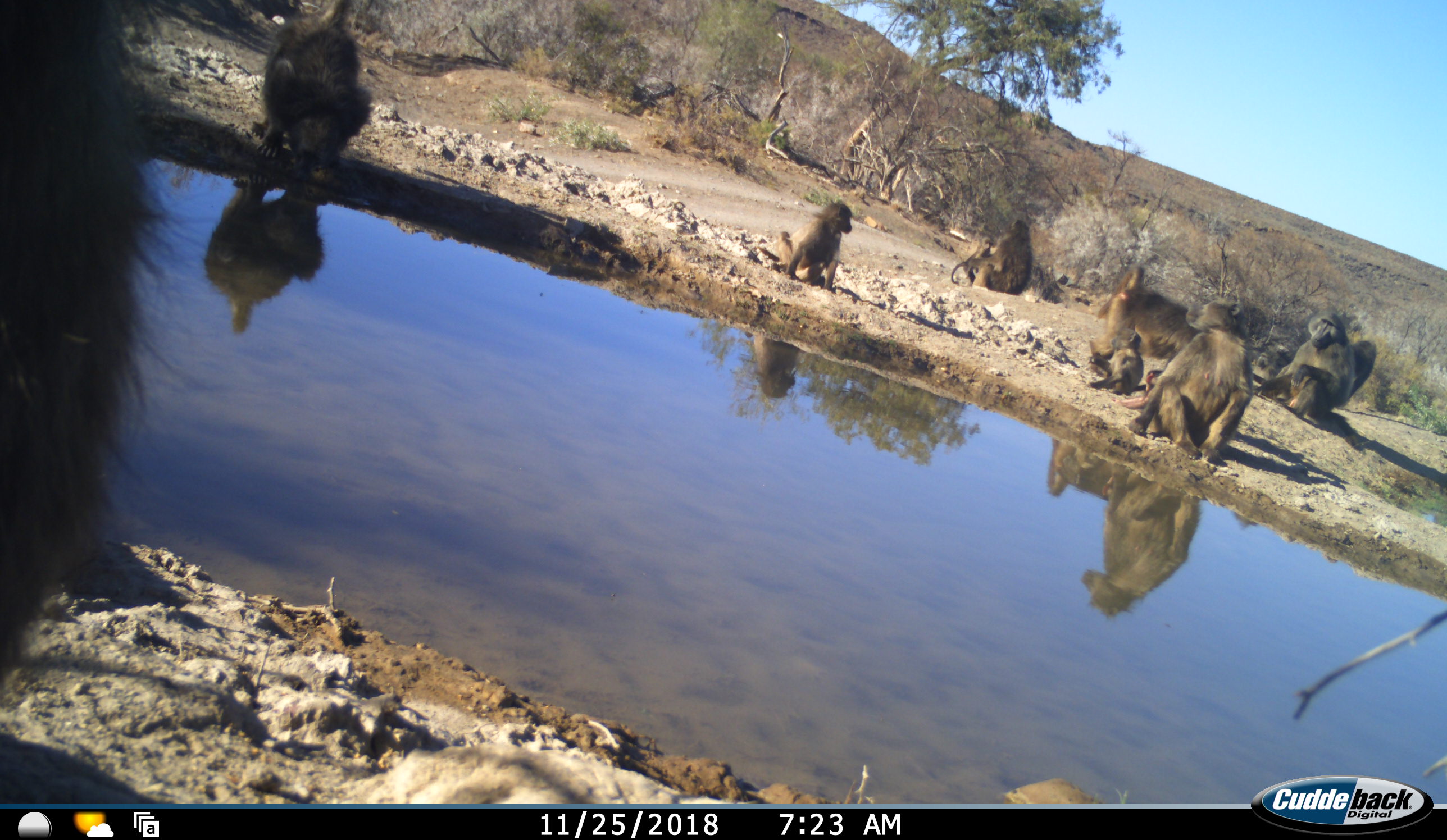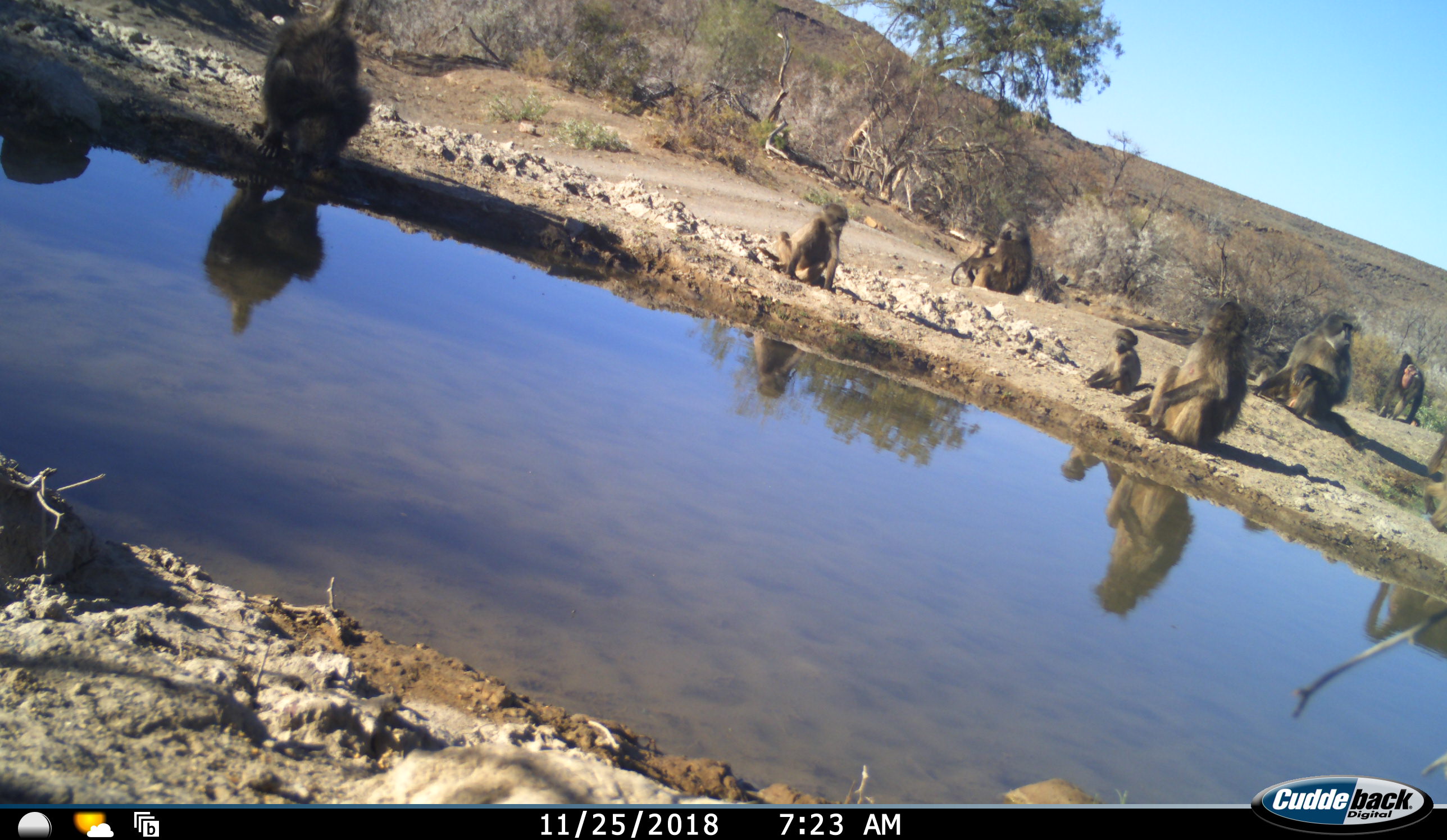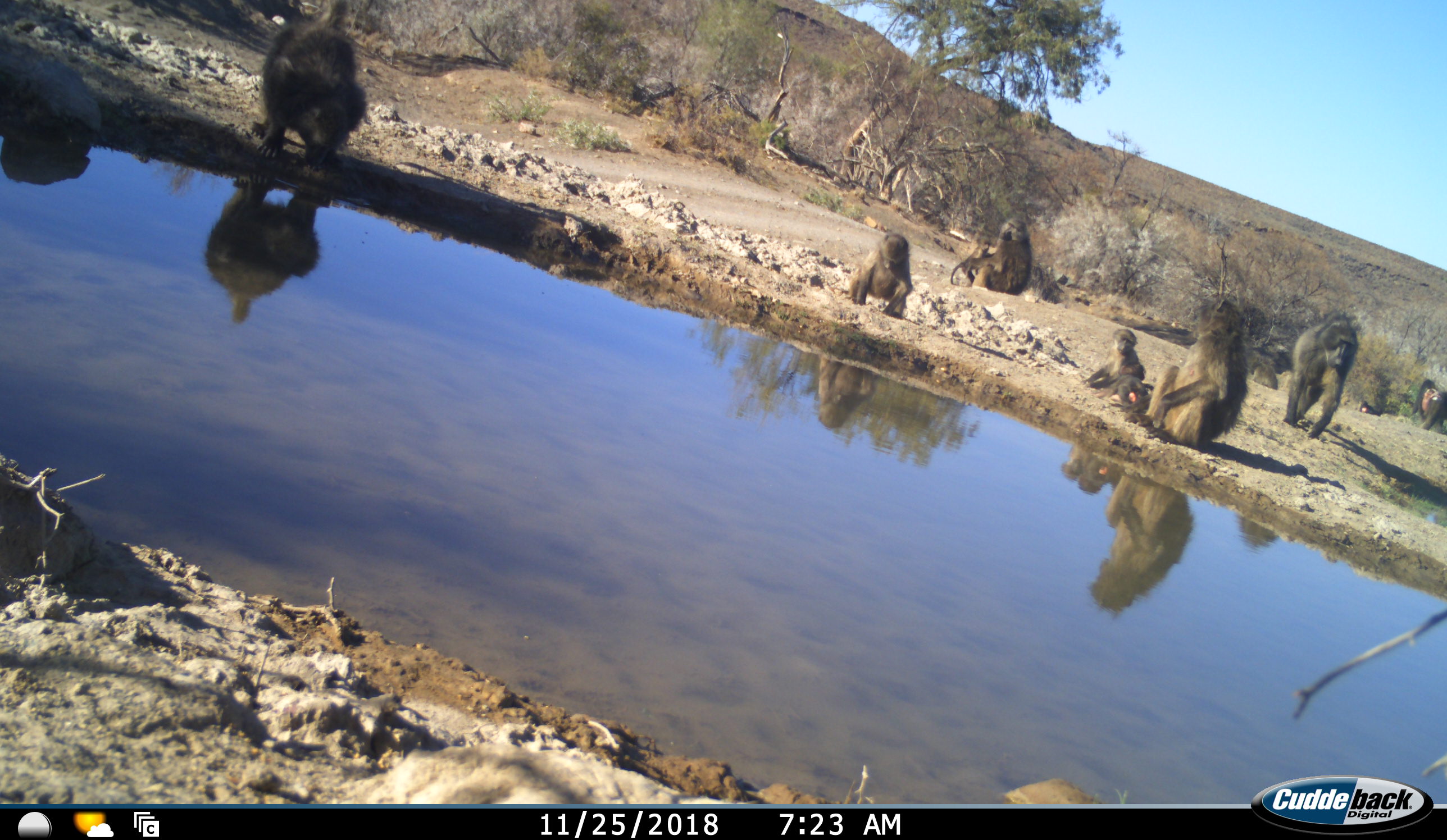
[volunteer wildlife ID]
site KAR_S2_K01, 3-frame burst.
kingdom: Animalia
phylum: Chordata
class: Mammalia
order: Primates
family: Cercopithecidae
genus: Papio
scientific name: Papio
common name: baboon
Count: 11-50.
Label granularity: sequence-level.